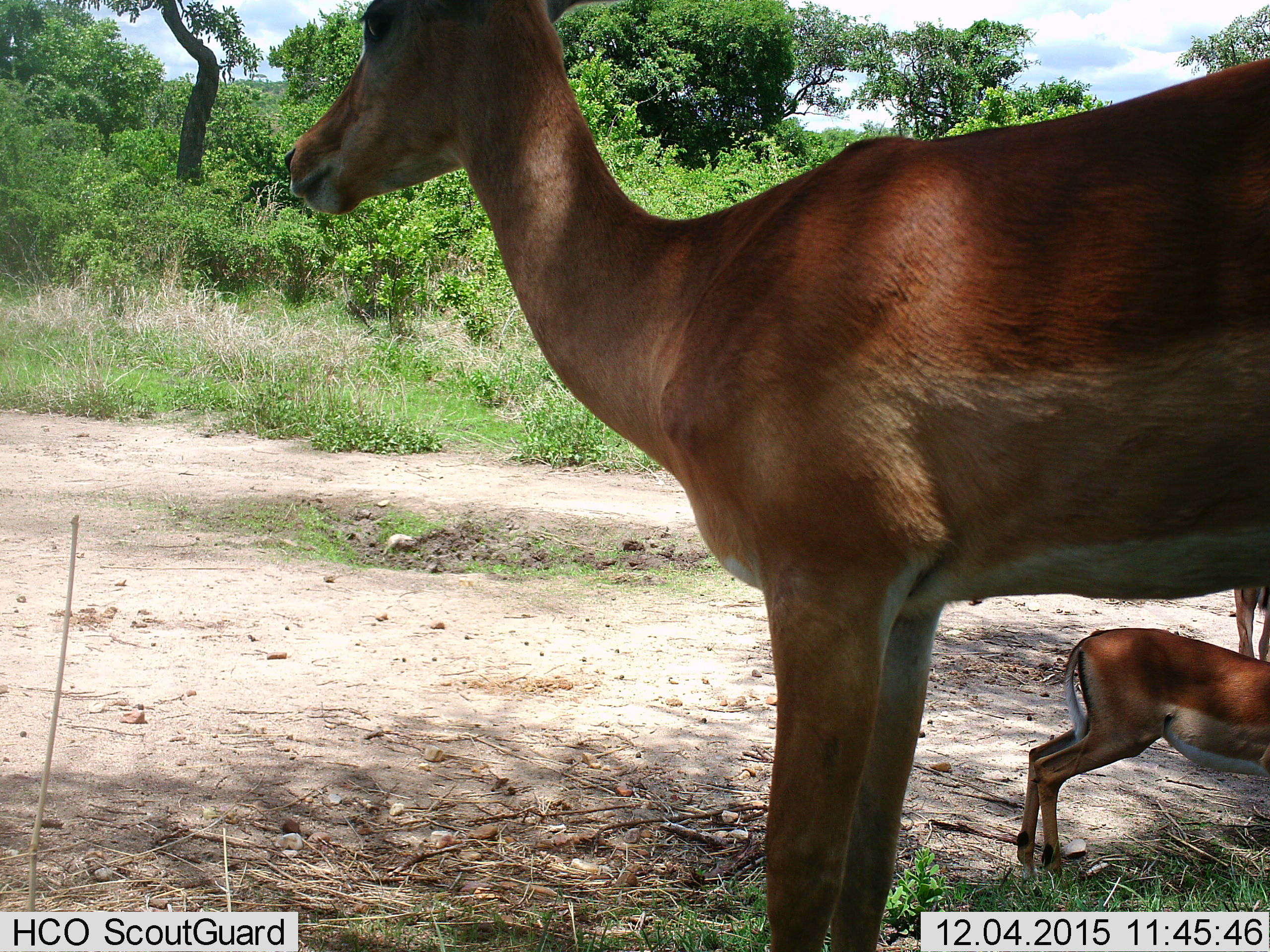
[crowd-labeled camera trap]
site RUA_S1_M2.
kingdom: Animalia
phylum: Chordata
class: Mammalia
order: Artiodactyla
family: Bovidae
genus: Aepyceros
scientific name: Aepyceros melampus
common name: impala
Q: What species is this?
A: Impala (Aepyceros melampus).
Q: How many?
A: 3.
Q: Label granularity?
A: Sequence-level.